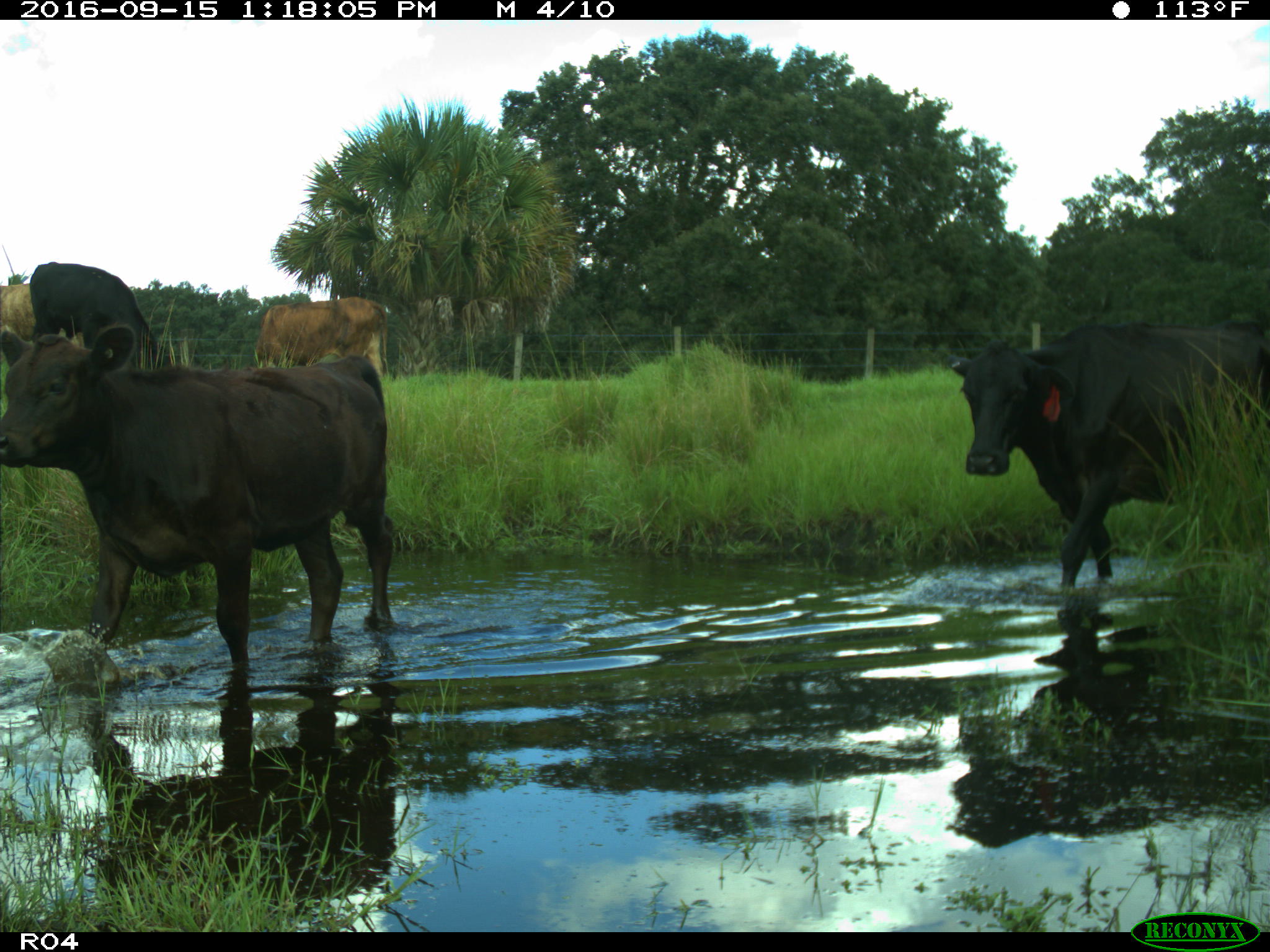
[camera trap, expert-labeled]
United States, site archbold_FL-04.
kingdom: Animalia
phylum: Chordata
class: Mammalia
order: Artiodactyla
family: Bovidae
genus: Bos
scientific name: Bos taurus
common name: domestic cow